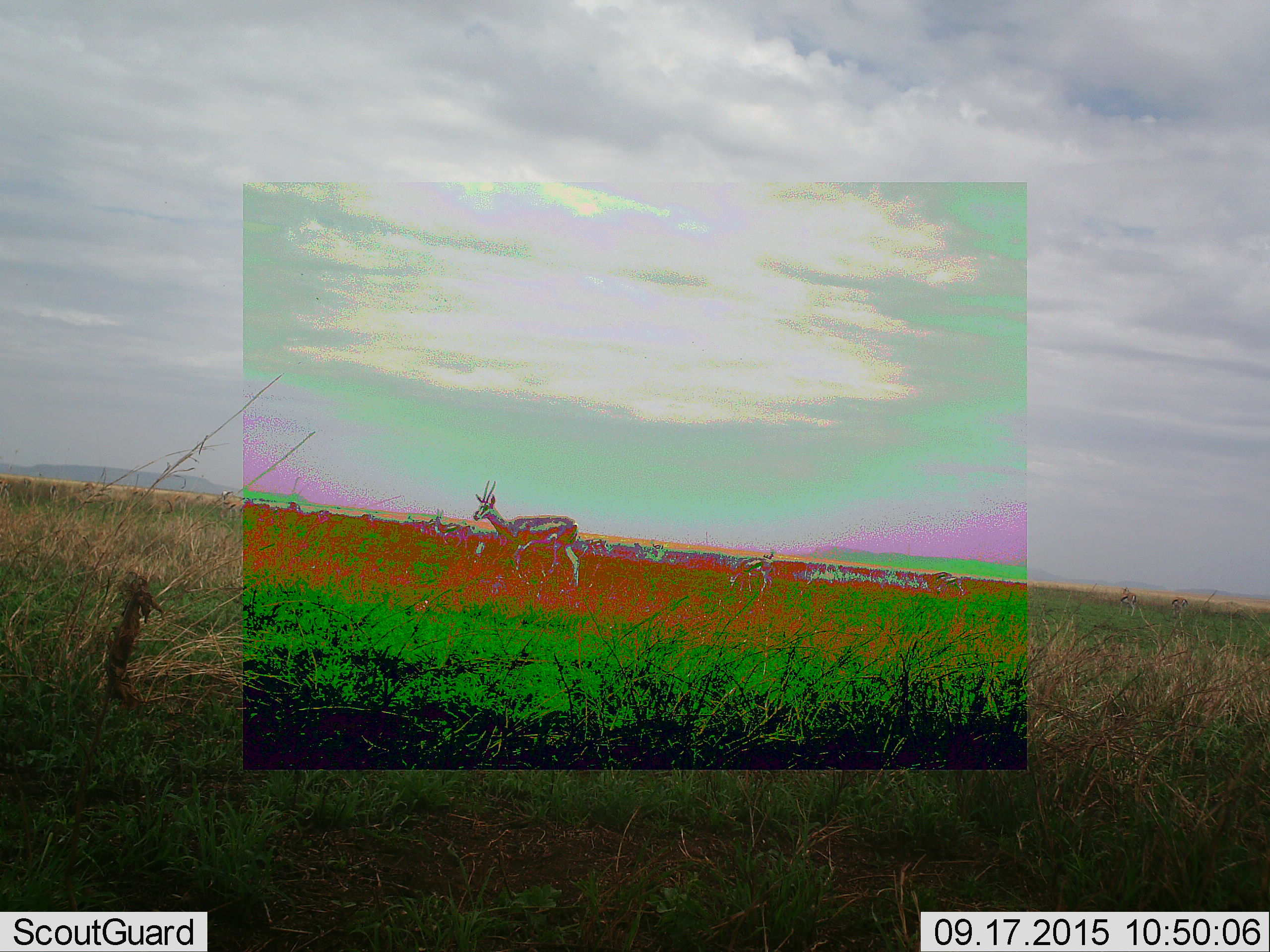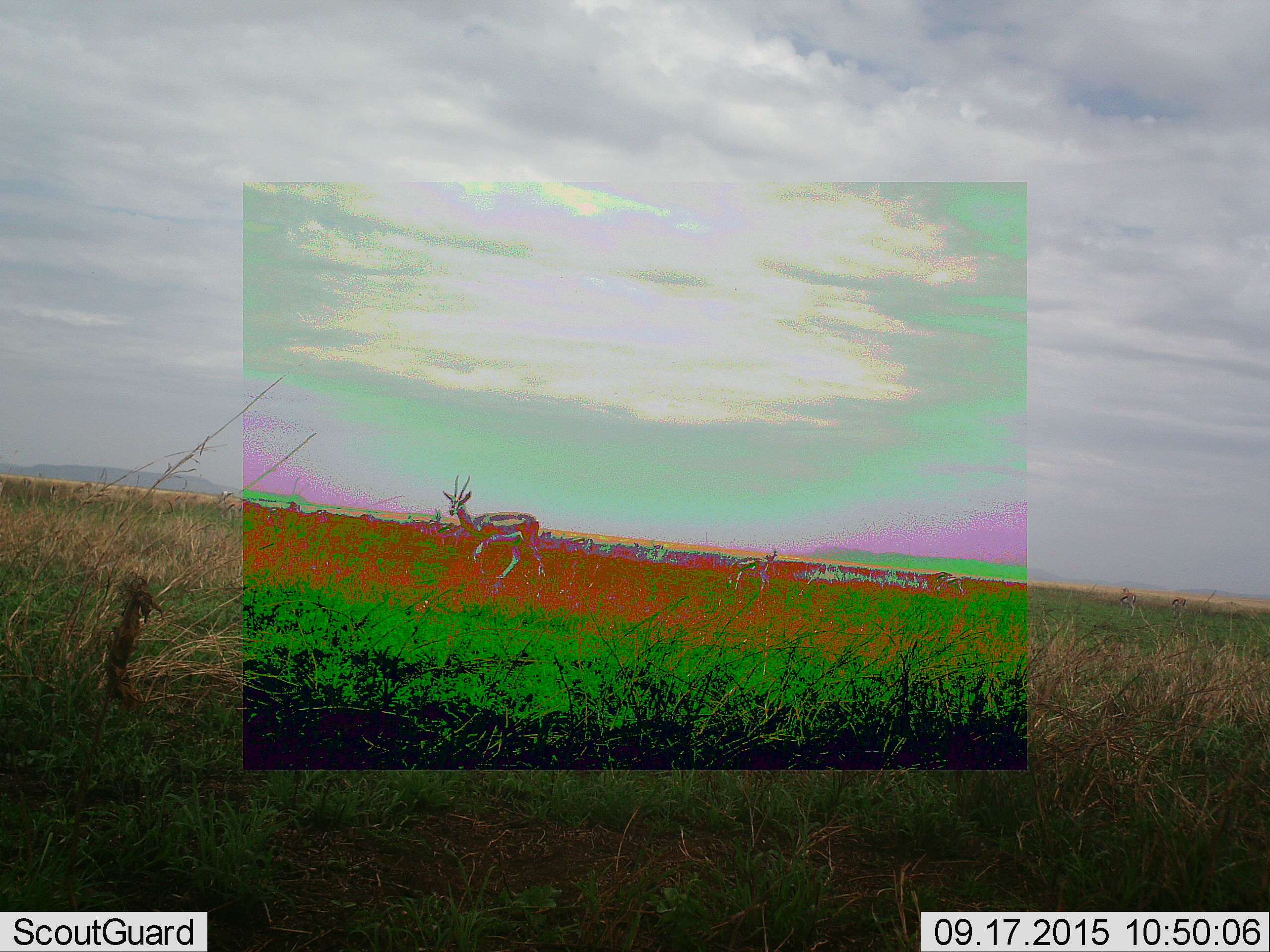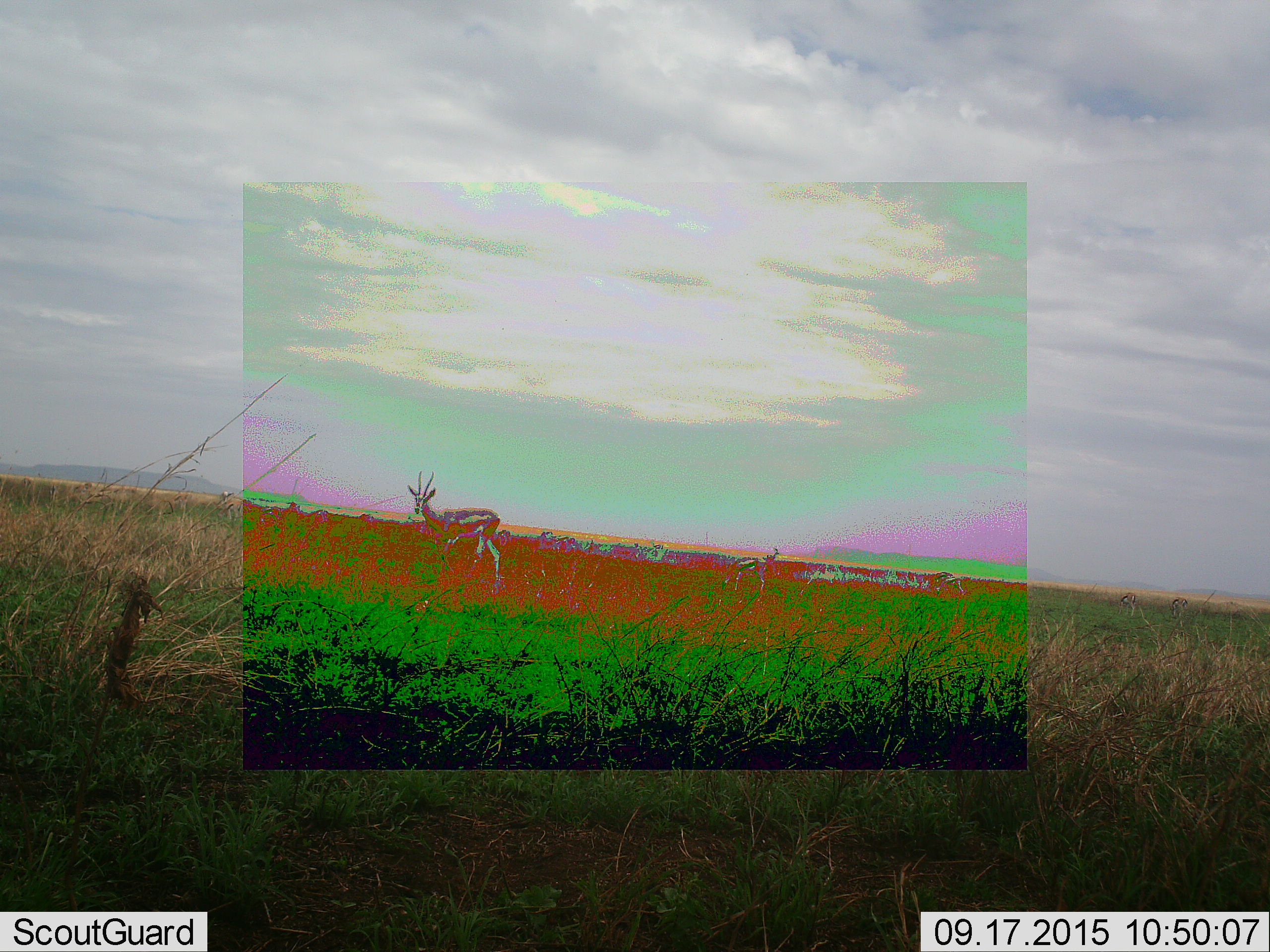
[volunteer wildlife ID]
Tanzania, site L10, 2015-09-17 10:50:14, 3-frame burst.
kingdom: Animalia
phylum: Chordata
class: Mammalia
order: Artiodactyla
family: Bovidae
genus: Eudorcas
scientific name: Eudorcas thomsonii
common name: thomson's gazelle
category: gazellethomsons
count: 11-50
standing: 90%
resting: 0%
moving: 90%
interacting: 0%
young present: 0%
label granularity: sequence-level